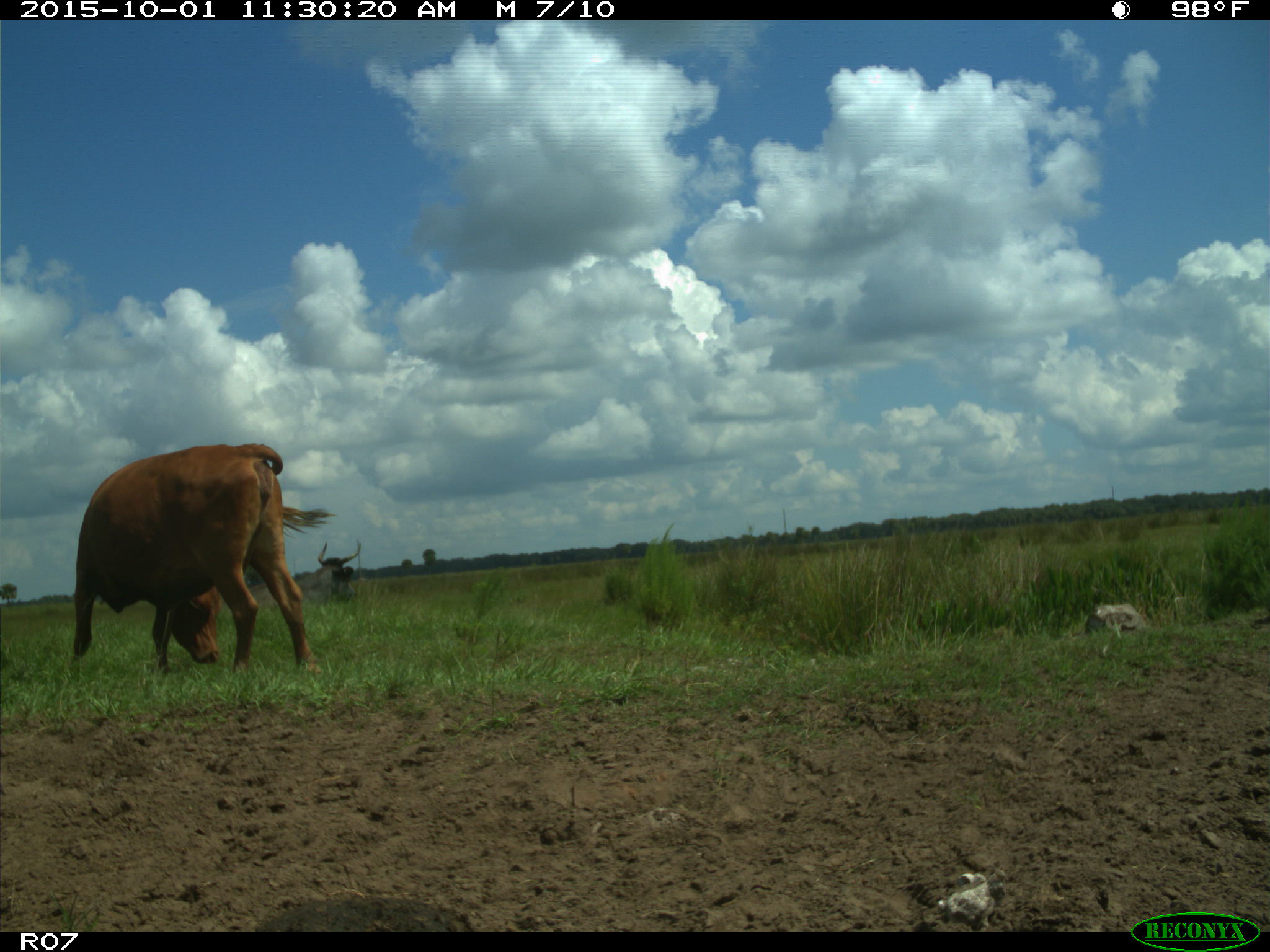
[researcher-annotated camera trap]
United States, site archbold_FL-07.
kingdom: Animalia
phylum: Chordata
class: Mammalia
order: Artiodactyla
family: Bovidae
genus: Bos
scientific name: Bos taurus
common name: domestic cow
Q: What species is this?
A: Bos taurus (domestic cow).